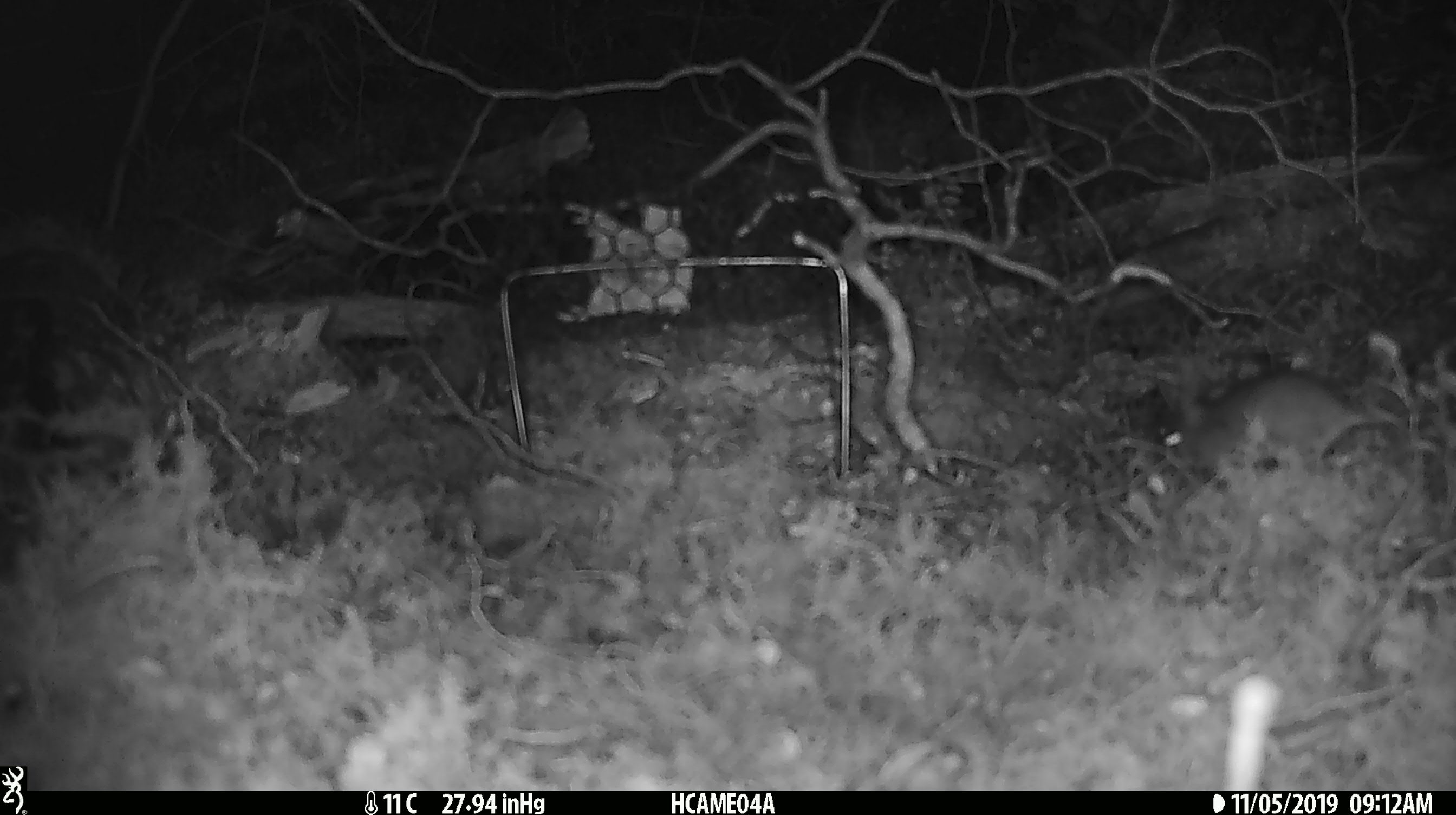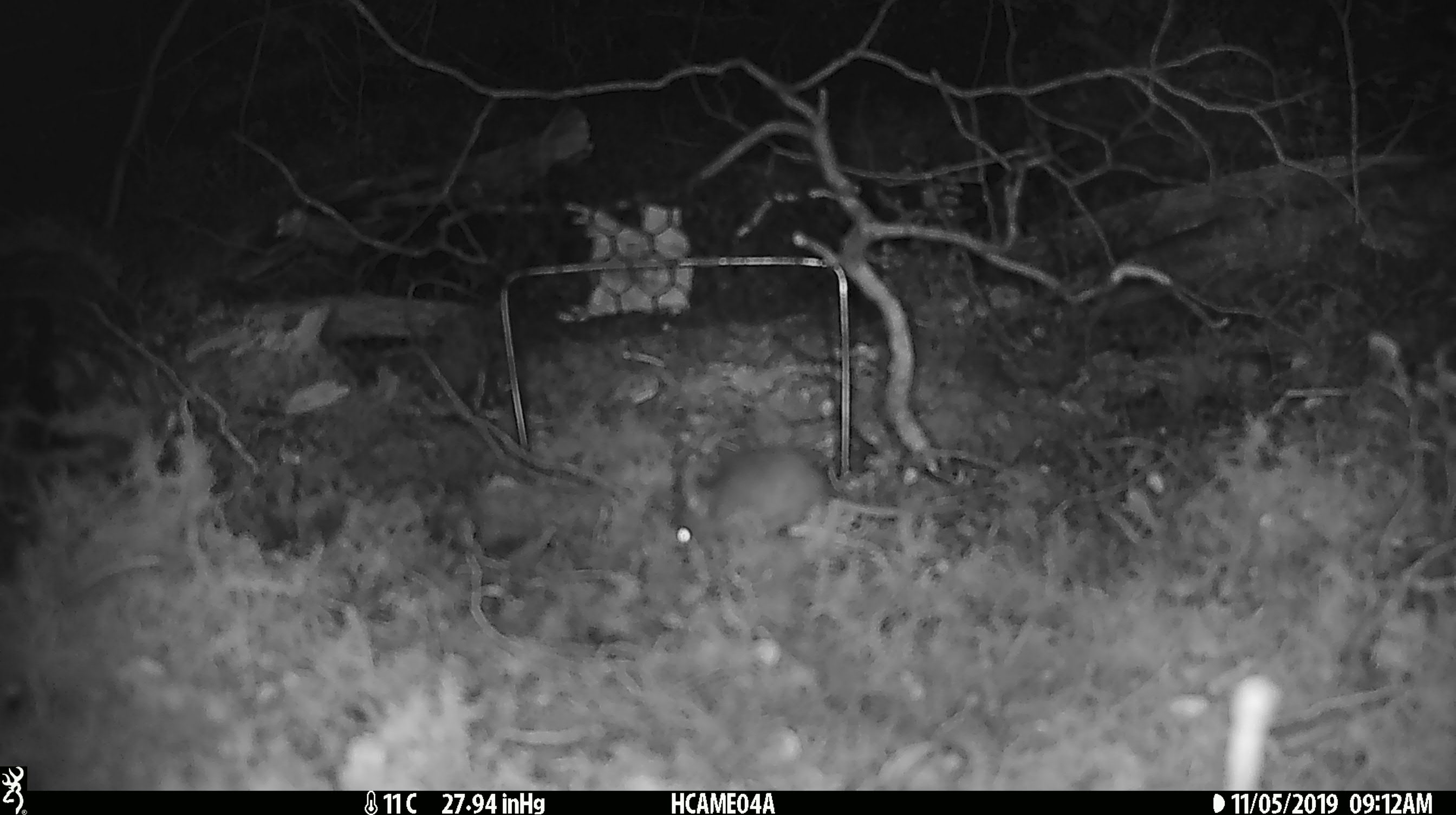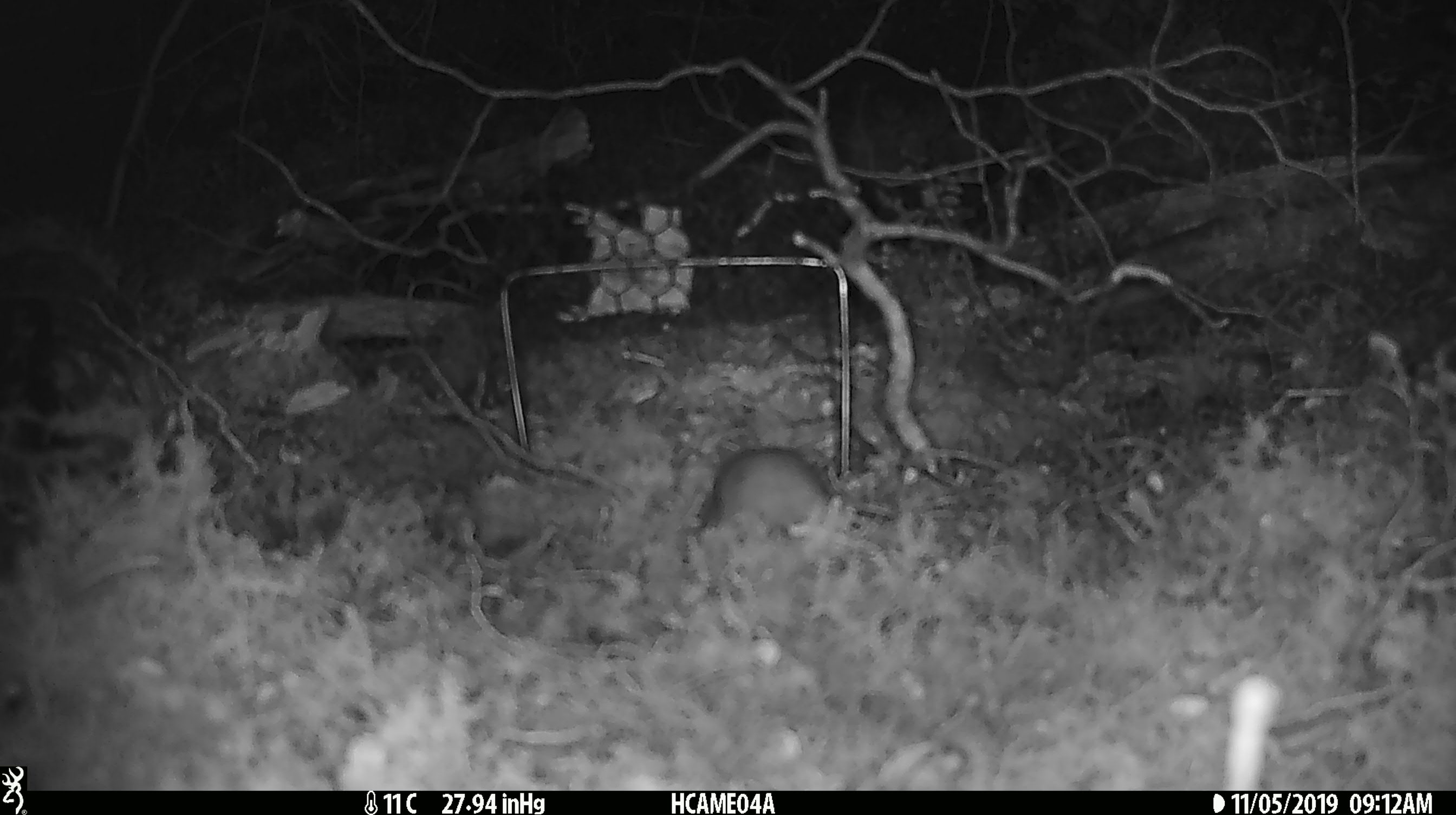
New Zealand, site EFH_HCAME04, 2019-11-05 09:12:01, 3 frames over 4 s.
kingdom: Animalia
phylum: Chordata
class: Mammalia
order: Rodentia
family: Muridae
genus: Mus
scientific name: Mus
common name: mouse